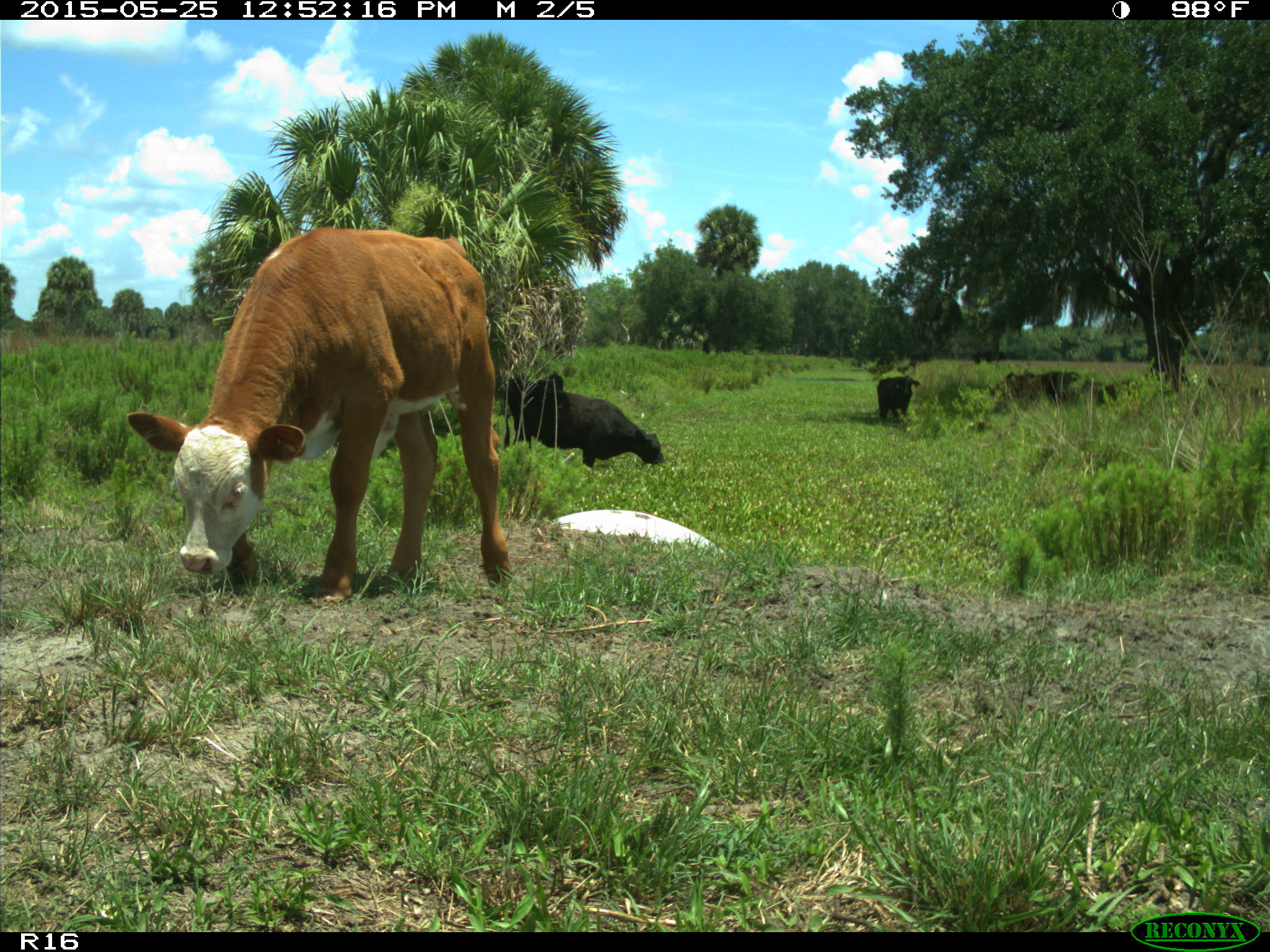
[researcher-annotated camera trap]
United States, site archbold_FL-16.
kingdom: Animalia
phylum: Chordata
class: Mammalia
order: Artiodactyla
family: Bovidae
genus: Bos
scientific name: Bos taurus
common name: domestic cow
Bos taurus (domestic cow).